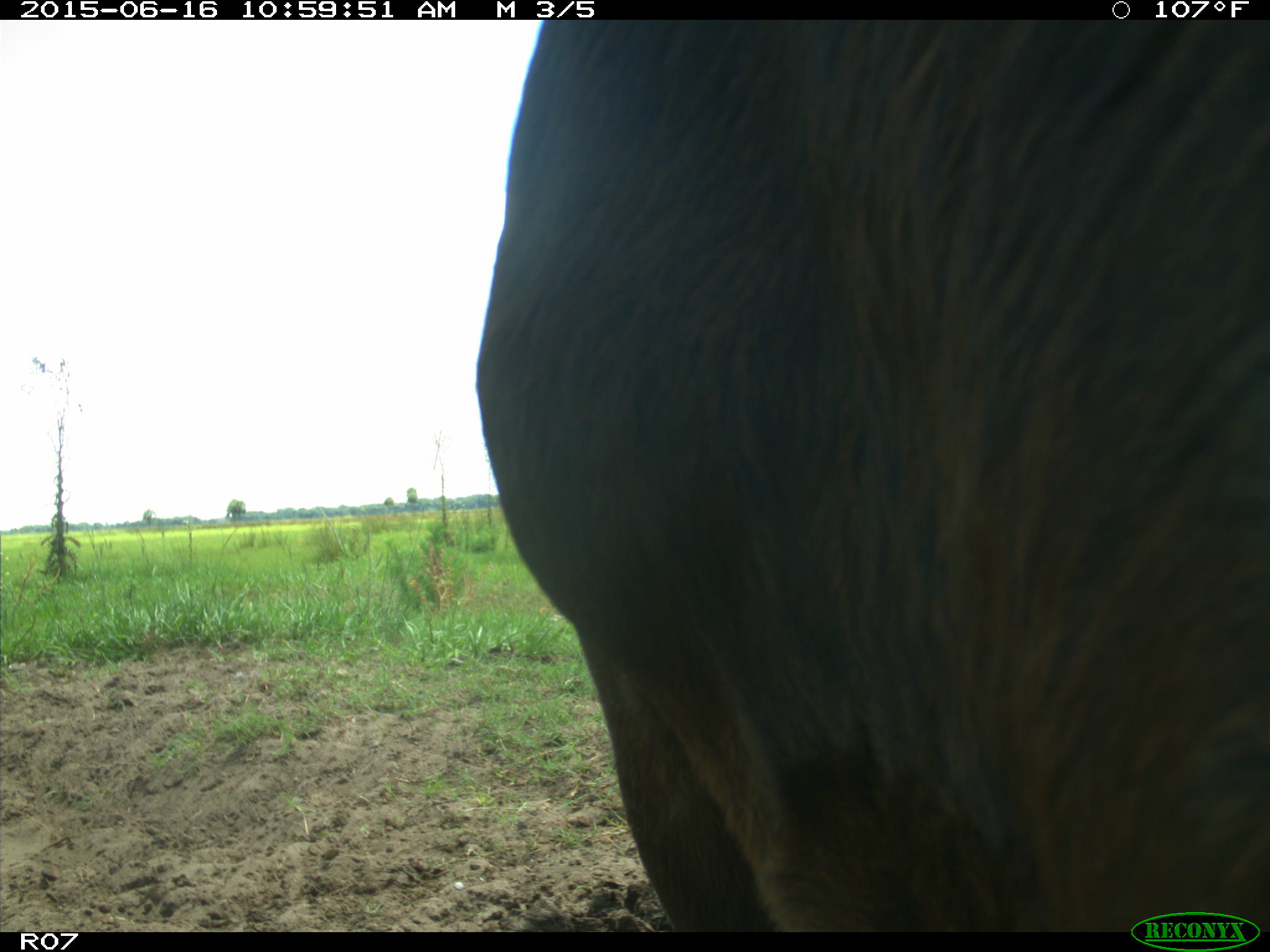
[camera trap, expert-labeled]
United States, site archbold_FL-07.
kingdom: Animalia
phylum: Chordata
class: Mammalia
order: Artiodactyla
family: Bovidae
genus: Bos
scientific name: Bos taurus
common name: domestic cow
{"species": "Bos taurus (domestic cow)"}